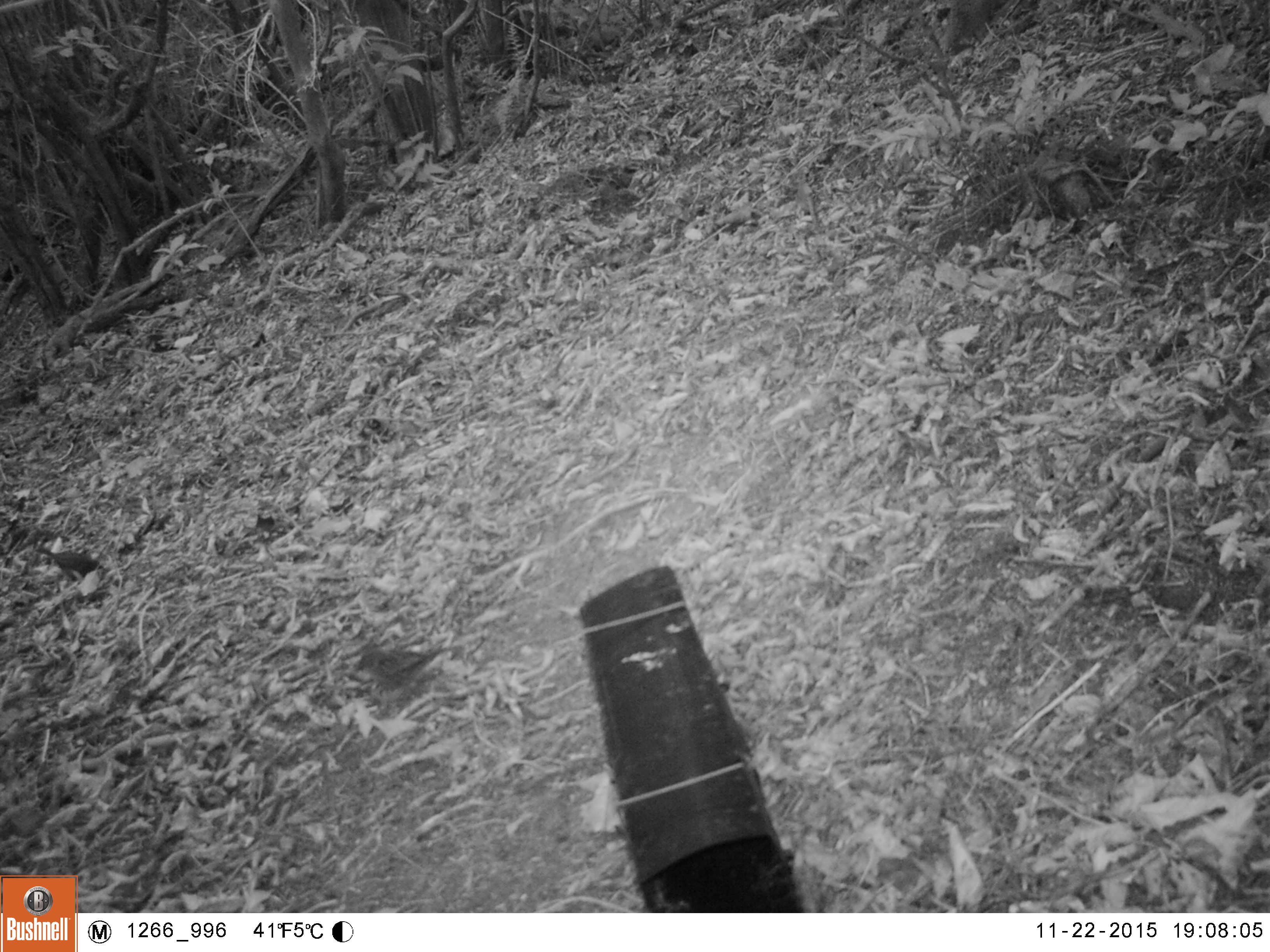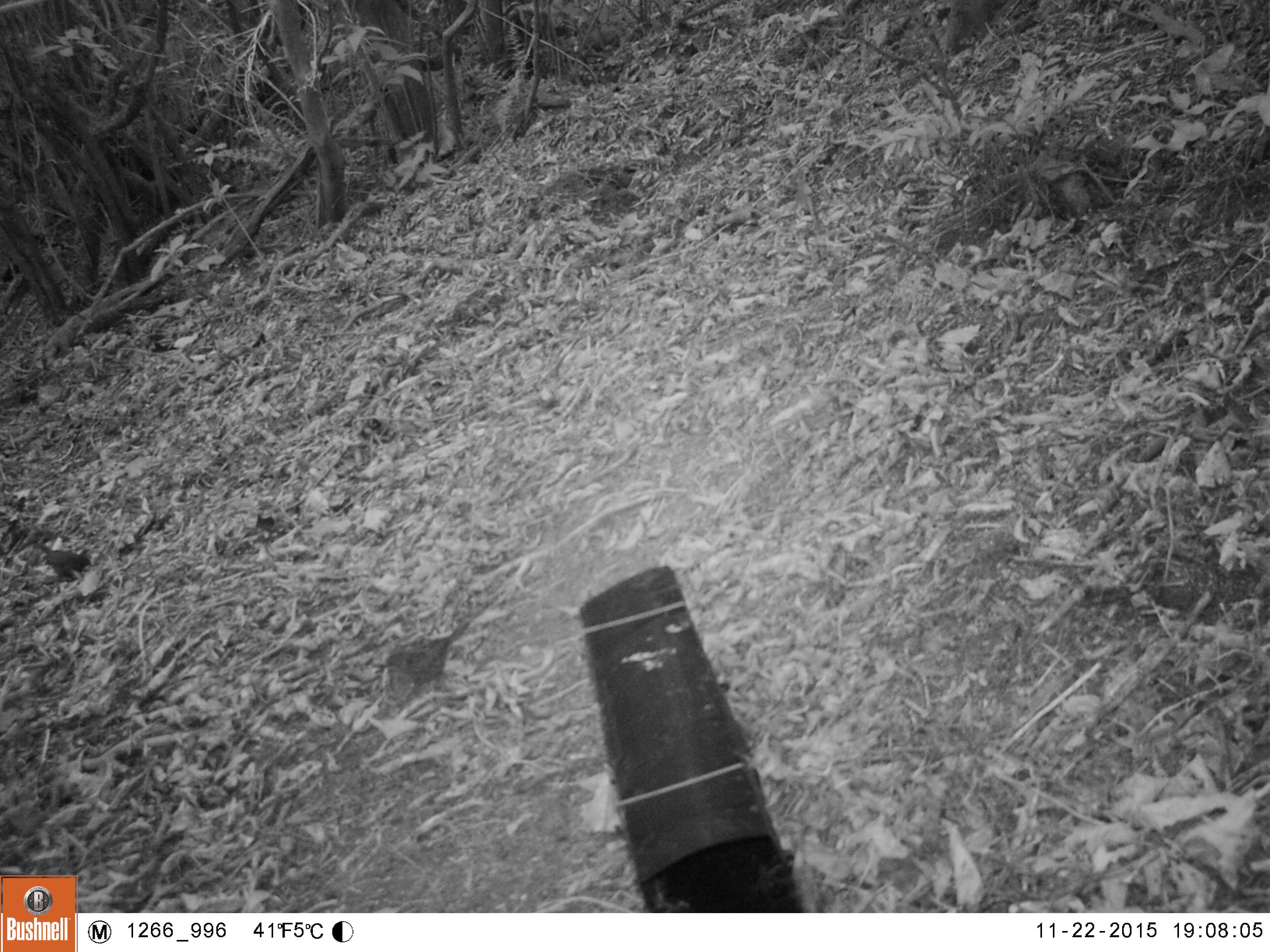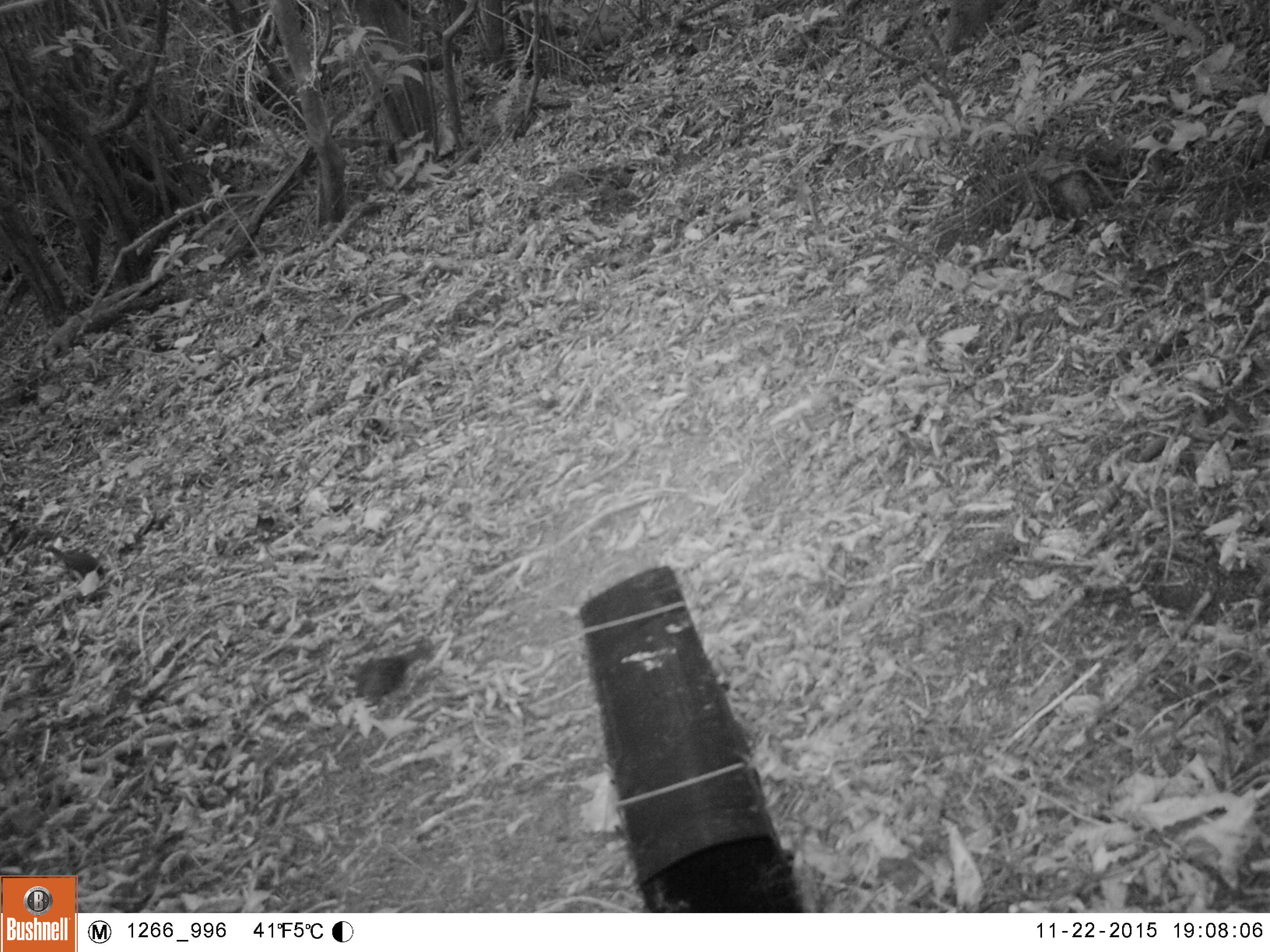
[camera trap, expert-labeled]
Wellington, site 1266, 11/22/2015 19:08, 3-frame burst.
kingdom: Animalia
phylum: Chordata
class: Aves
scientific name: Aves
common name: bird